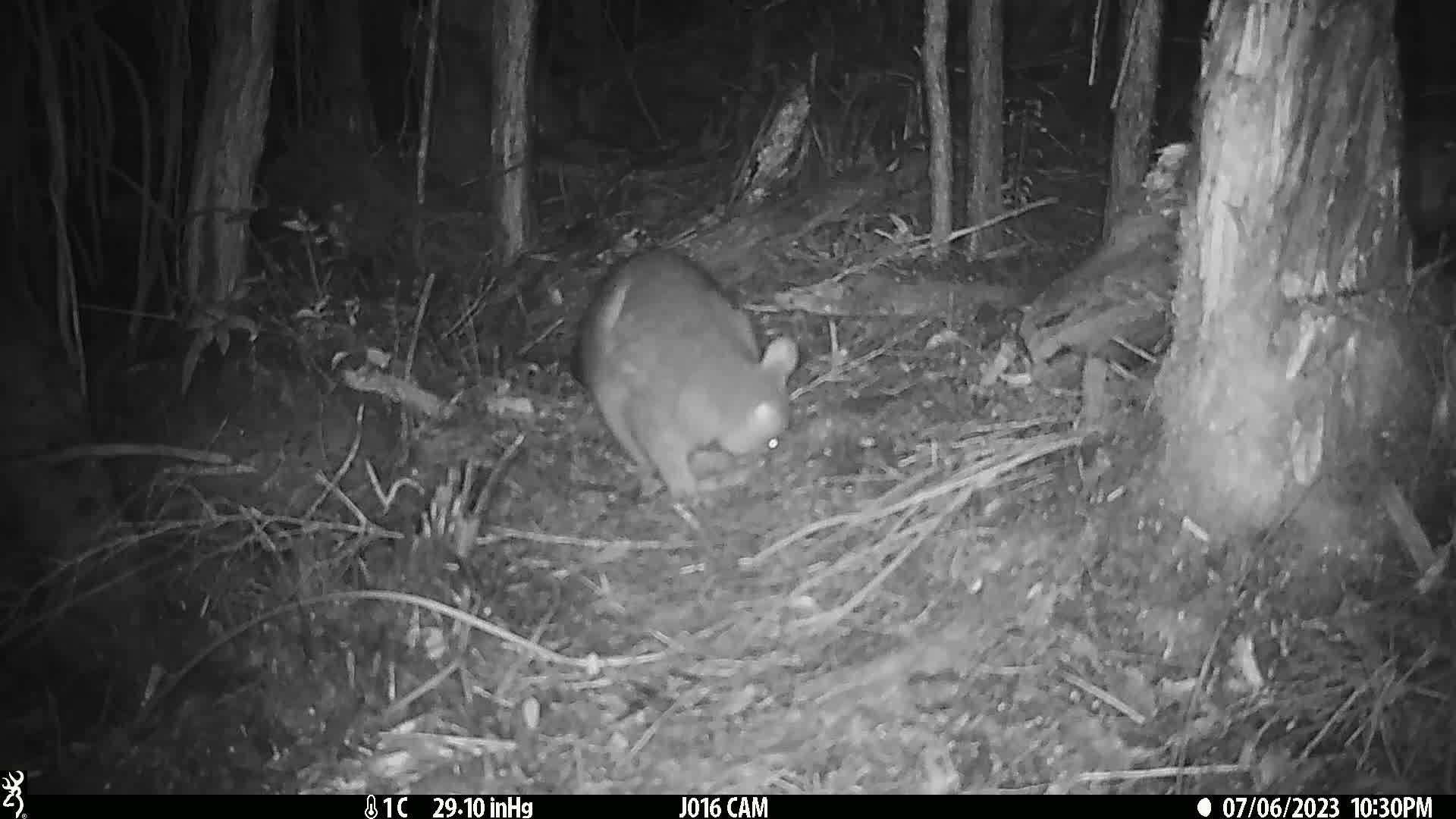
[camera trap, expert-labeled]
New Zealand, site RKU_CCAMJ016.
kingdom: Animalia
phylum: Chordata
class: Mammalia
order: Diprotodontia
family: Phalangeridae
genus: Trichosurus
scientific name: Trichosurus vulpecula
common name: common brushtail possum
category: possum